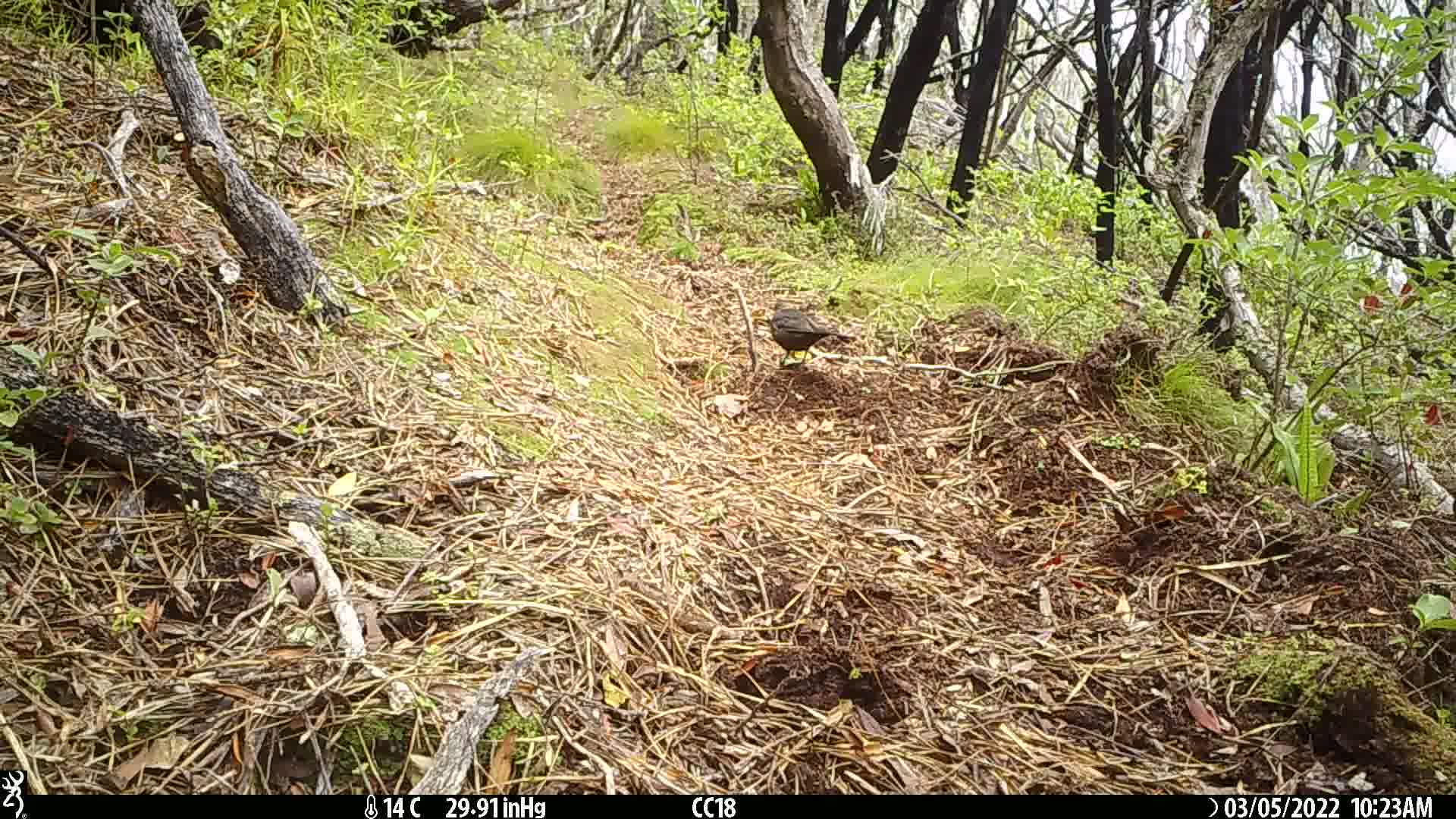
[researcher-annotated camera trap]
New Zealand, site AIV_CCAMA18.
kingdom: Animalia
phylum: Chordata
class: Aves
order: Passeriformes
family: Turdidae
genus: Turdus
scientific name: Turdus merula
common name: eurasian blackbird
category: blackbird